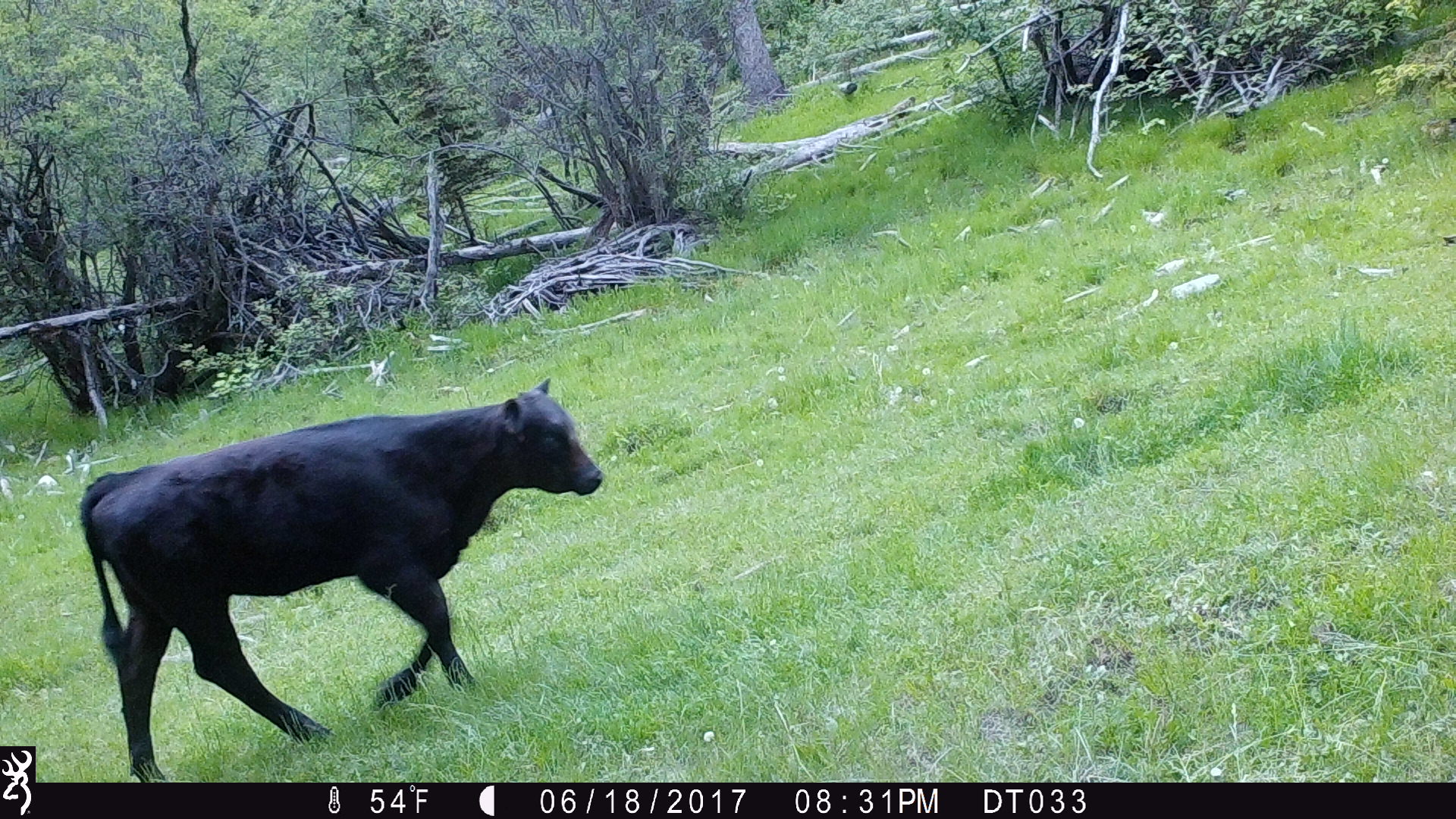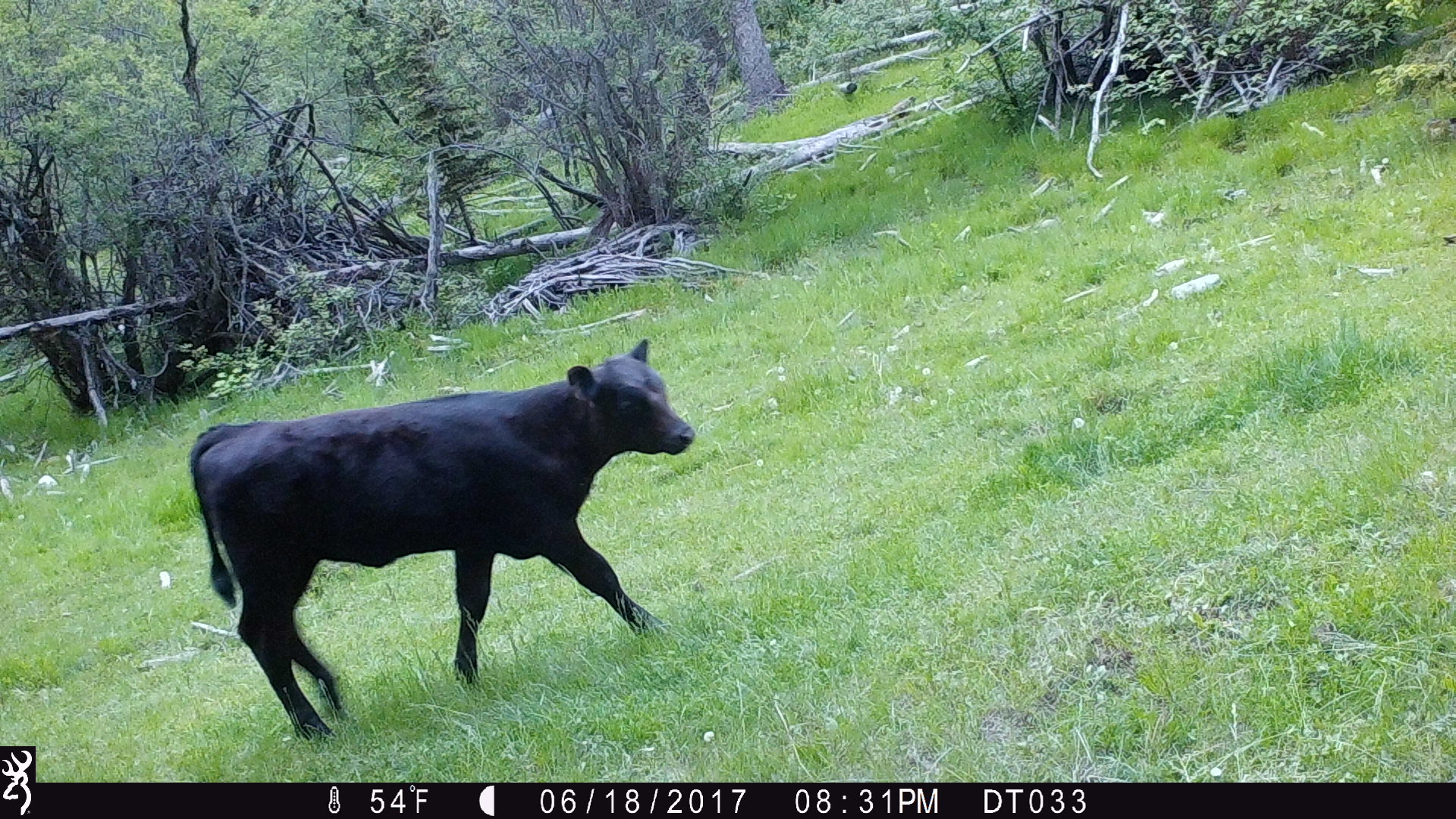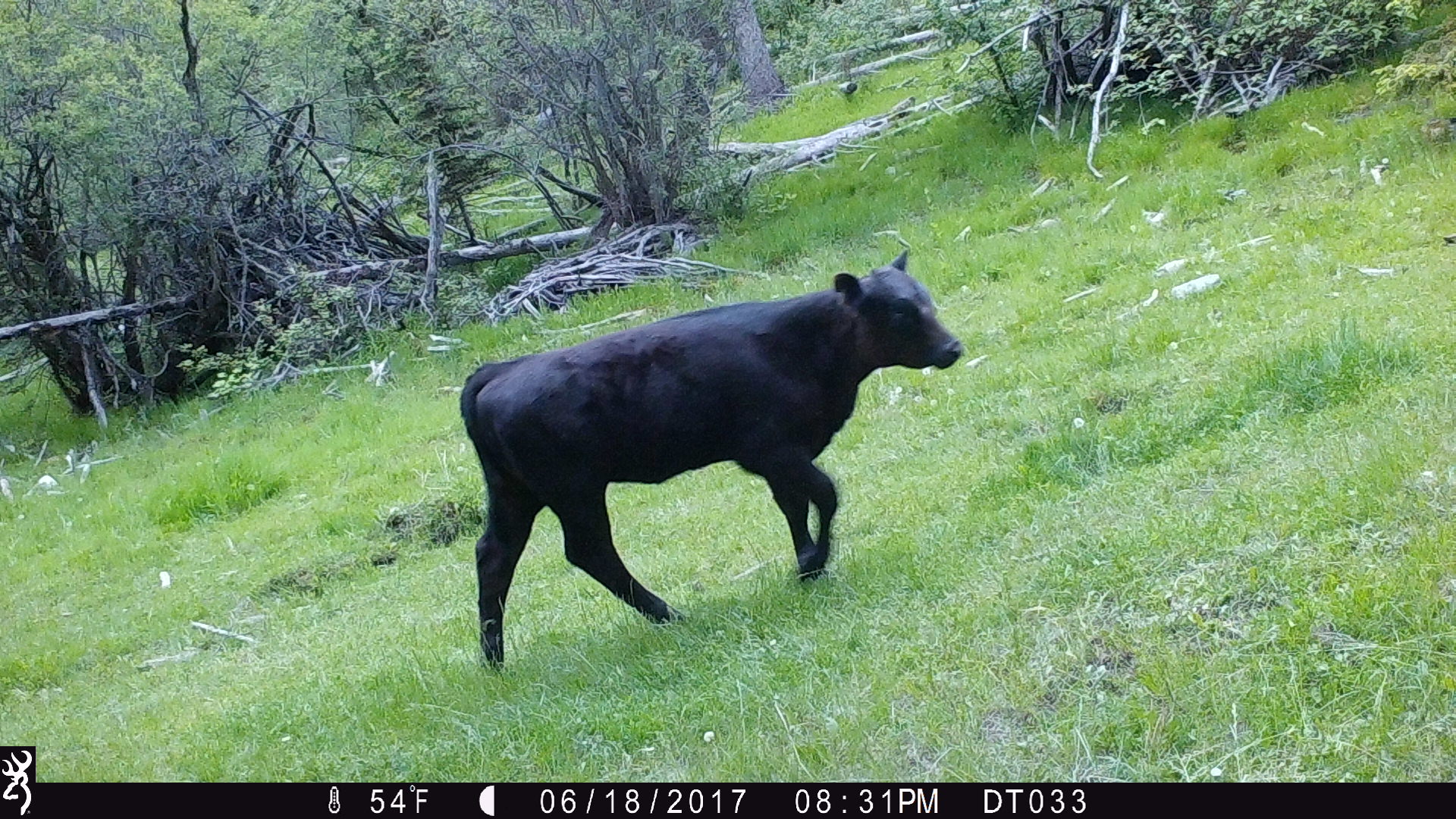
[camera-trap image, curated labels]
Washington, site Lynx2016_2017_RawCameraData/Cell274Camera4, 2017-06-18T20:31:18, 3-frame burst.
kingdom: Animalia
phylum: Chordata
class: Mammalia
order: Artiodactyla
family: Bovidae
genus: Bos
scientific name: Bos taurus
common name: domestic cattle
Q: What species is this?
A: Domestic cattle (Bos taurus).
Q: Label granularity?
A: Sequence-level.